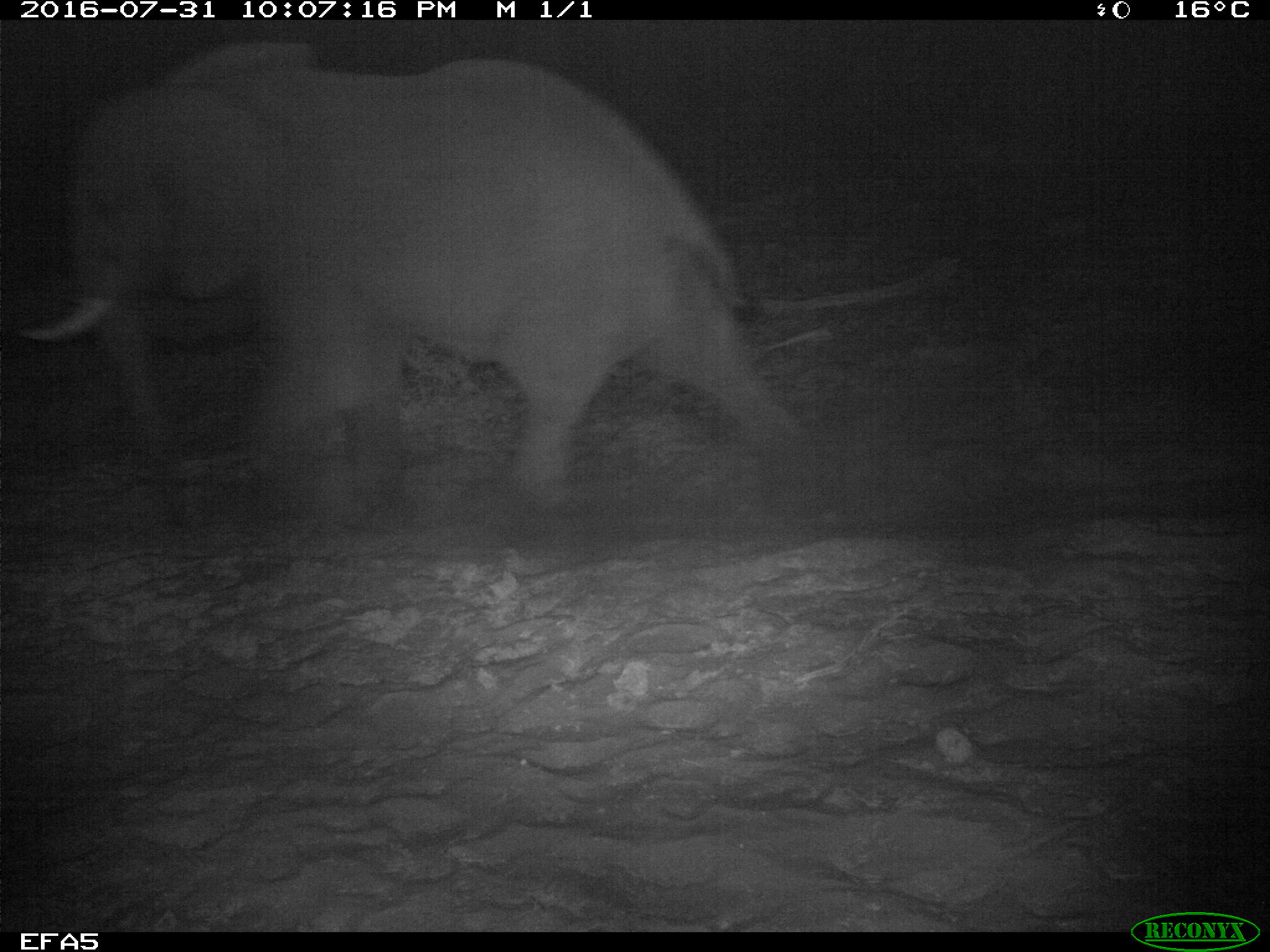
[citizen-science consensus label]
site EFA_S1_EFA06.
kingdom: Animalia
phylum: Chordata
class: Mammalia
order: Proboscidea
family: Elephantidae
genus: Loxodonta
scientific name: Loxodonta africana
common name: african bush elephant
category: elephant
Elephant (african bush elephant) (Loxodonta africana), count 1. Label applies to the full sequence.